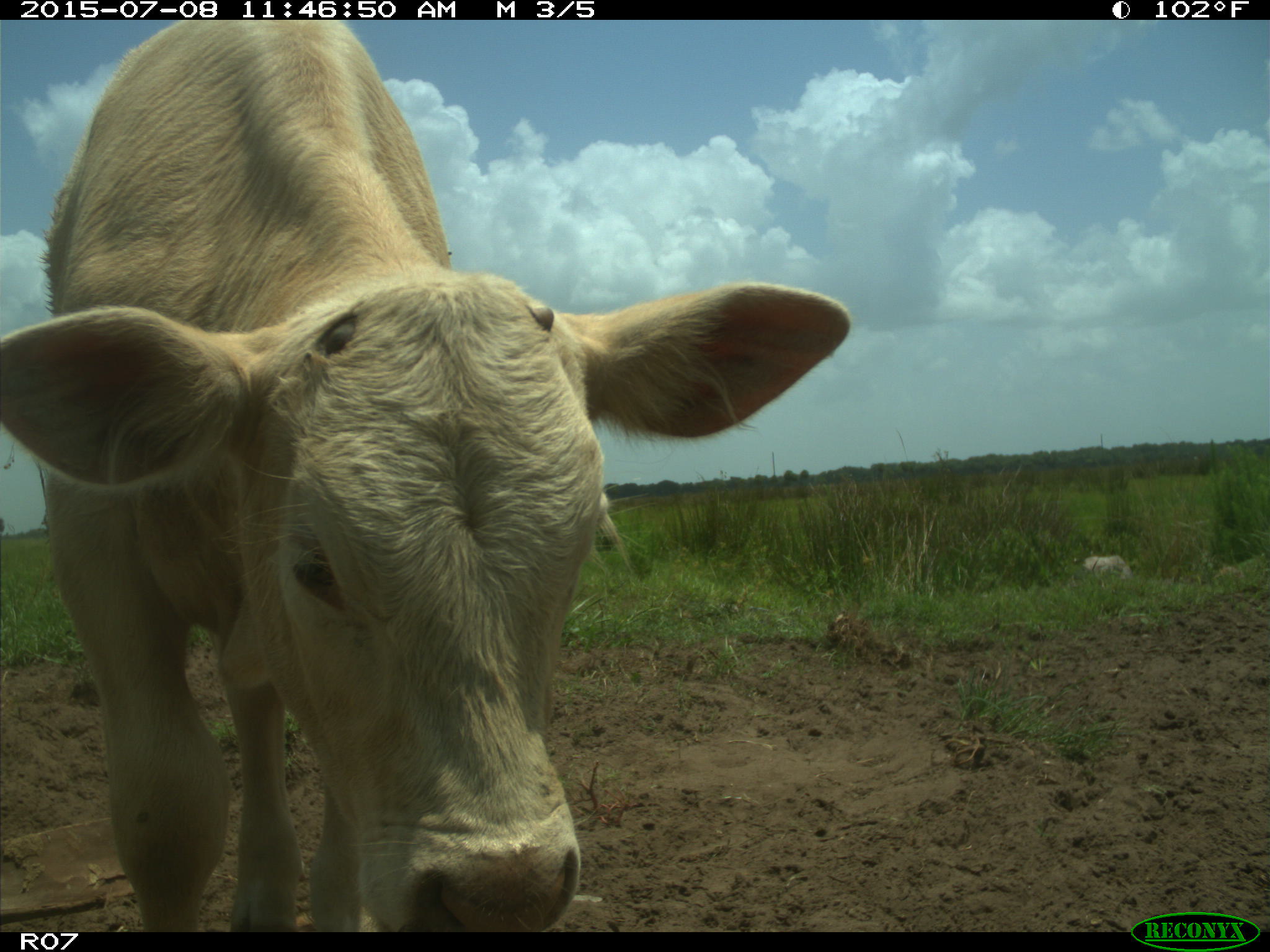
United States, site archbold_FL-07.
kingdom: Animalia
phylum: Chordata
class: Mammalia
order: Artiodactyla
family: Bovidae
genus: Bos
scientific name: Bos taurus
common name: domestic cow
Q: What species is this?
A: Bos taurus (domestic cow).